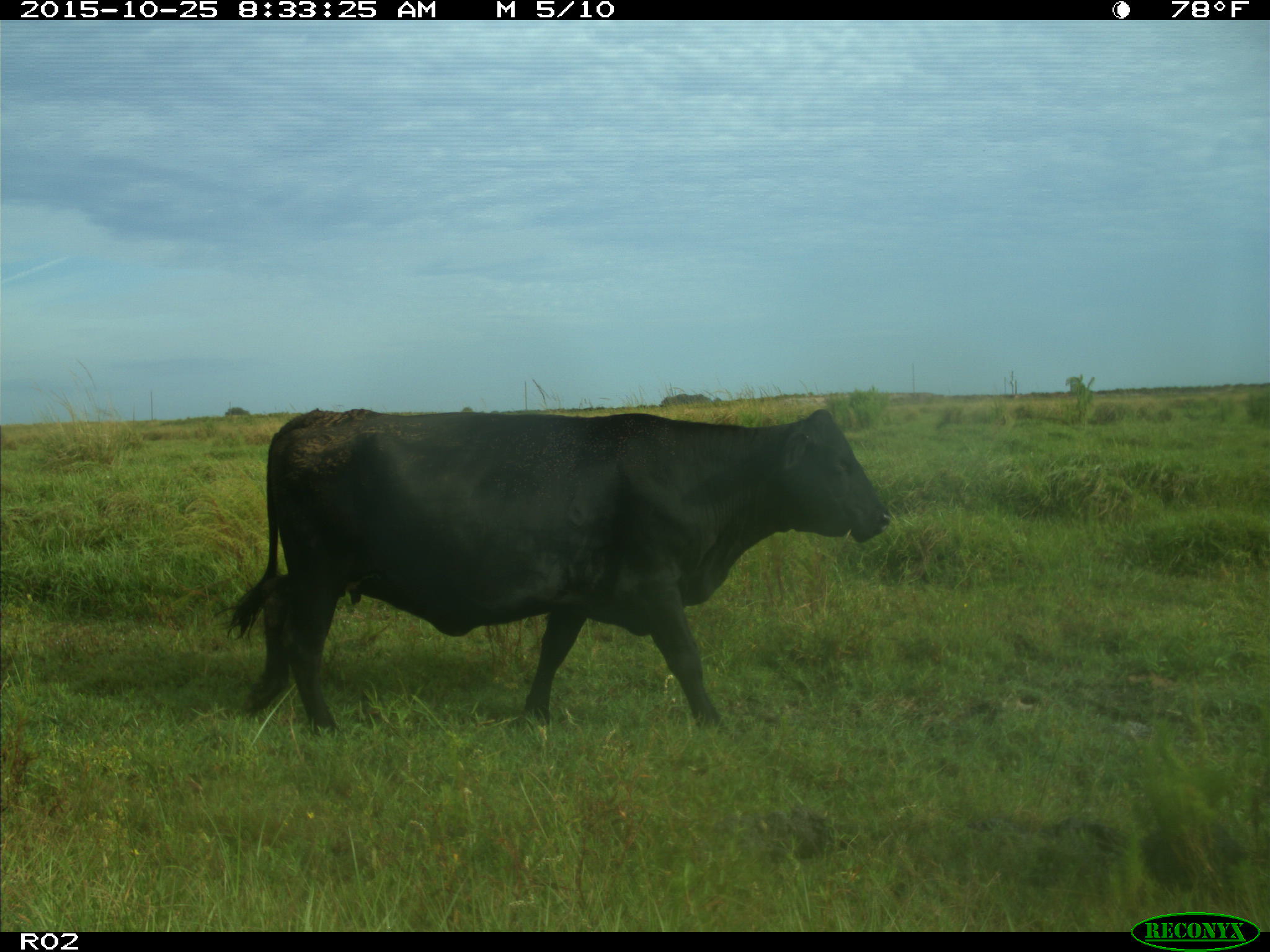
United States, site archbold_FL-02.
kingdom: Animalia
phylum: Chordata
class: Mammalia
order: Artiodactyla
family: Bovidae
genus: Bos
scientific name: Bos taurus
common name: domestic cow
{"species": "Bos taurus (domestic cow)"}